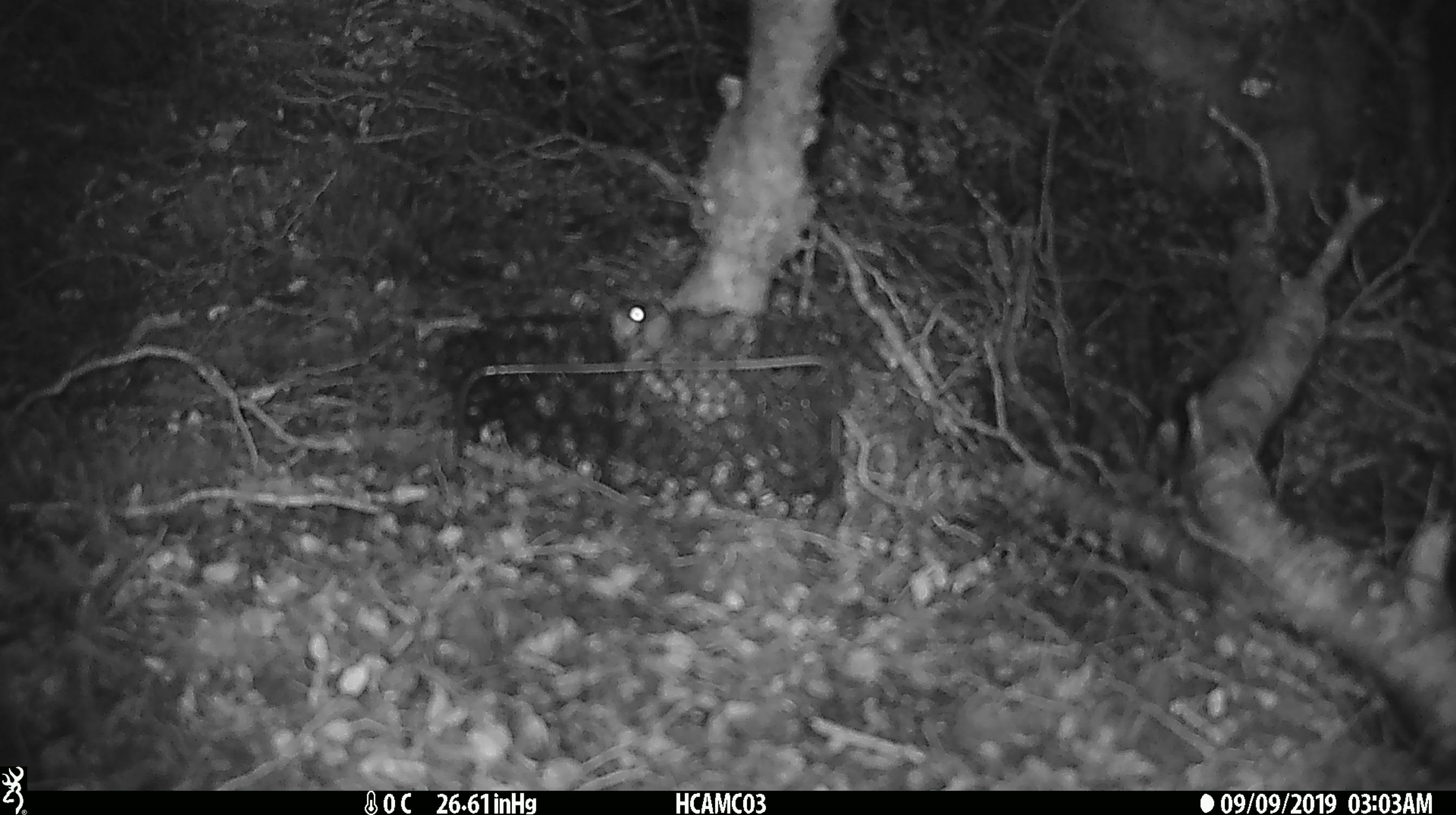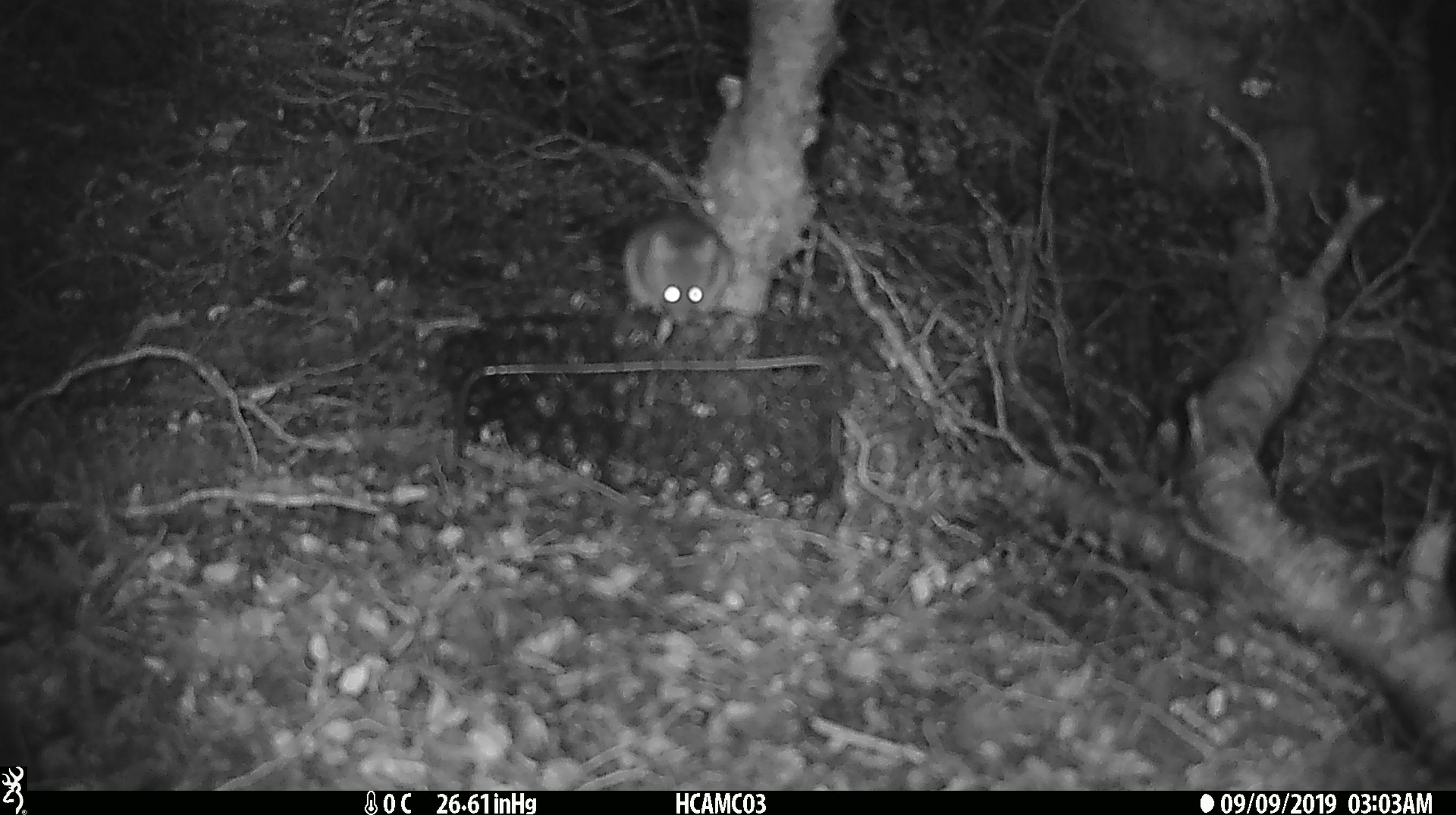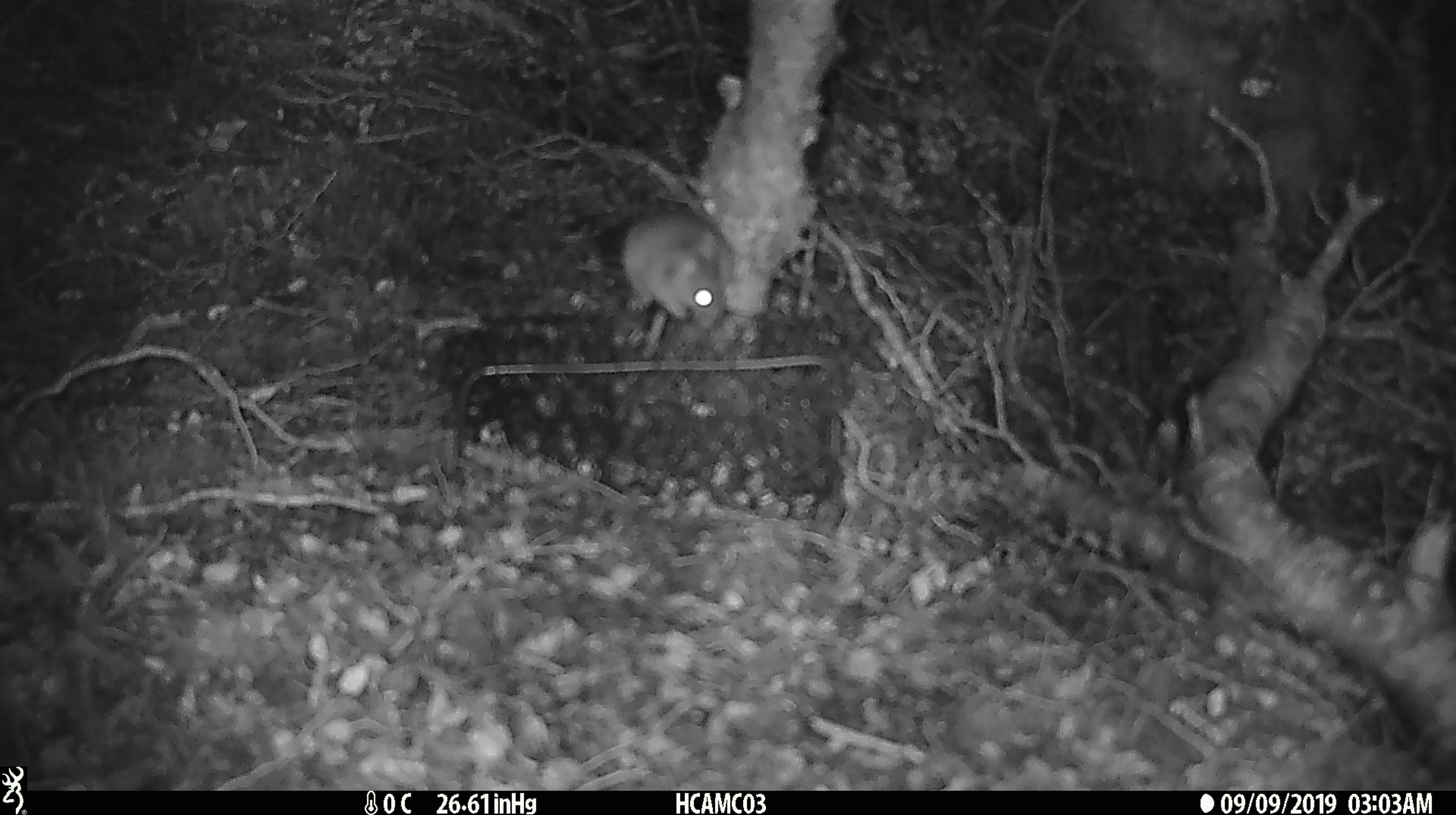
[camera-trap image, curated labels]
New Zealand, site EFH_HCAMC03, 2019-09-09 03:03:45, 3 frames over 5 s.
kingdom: Animalia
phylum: Chordata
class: Mammalia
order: Rodentia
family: Muridae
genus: Mus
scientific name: Mus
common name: mouse